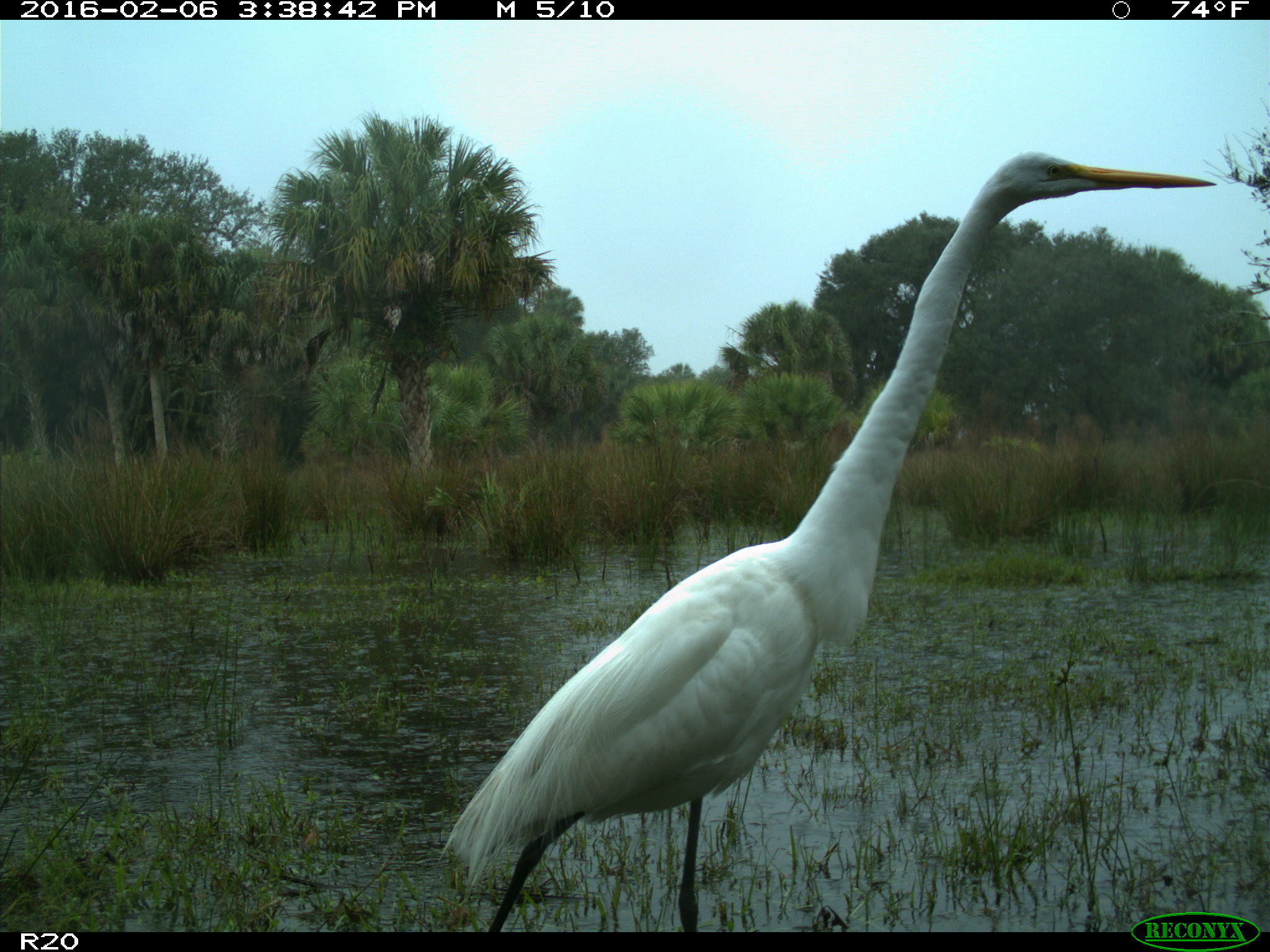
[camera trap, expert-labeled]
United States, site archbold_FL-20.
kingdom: Animalia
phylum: Chordata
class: Aves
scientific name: Aves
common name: birds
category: unidentified bird